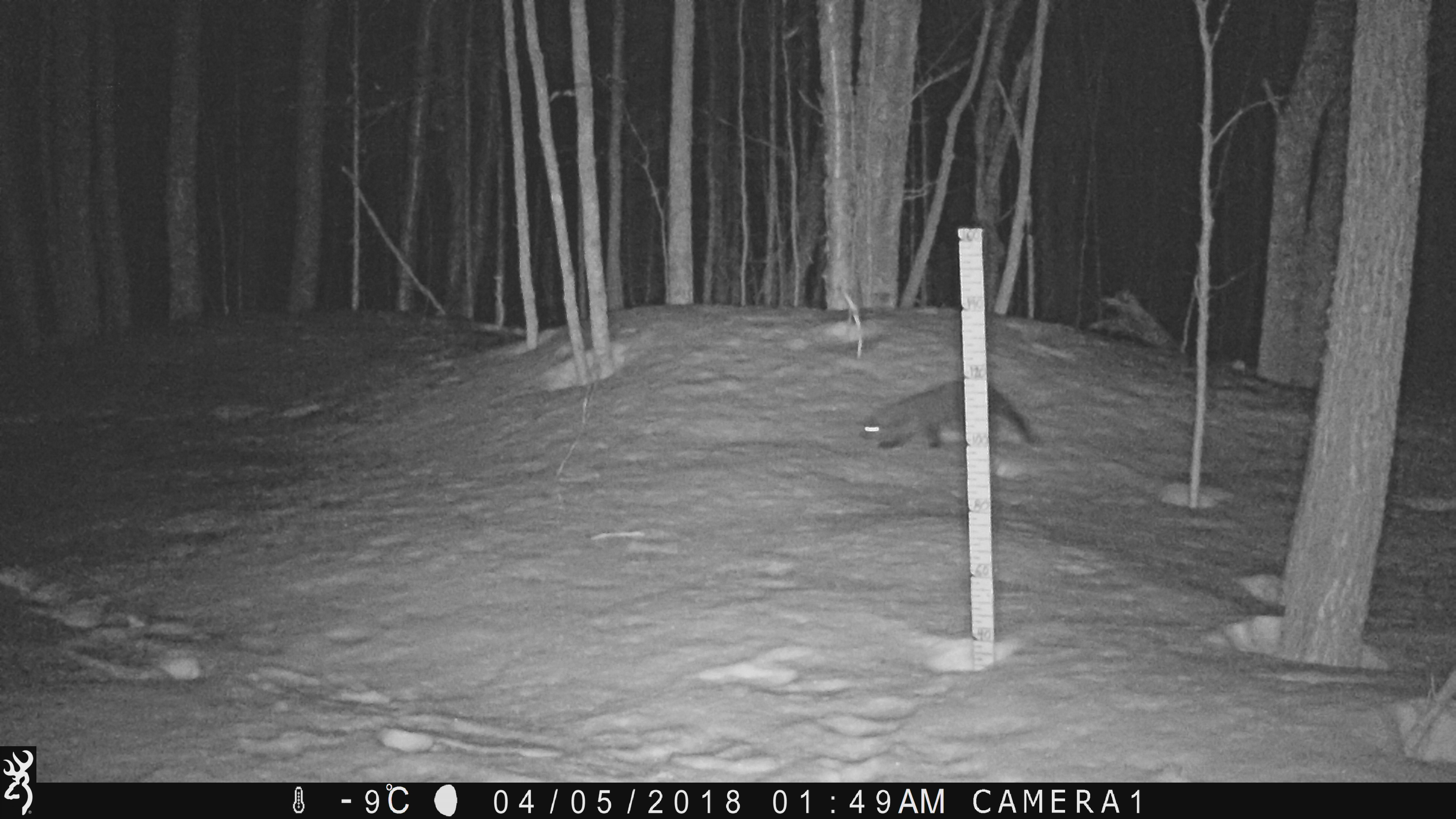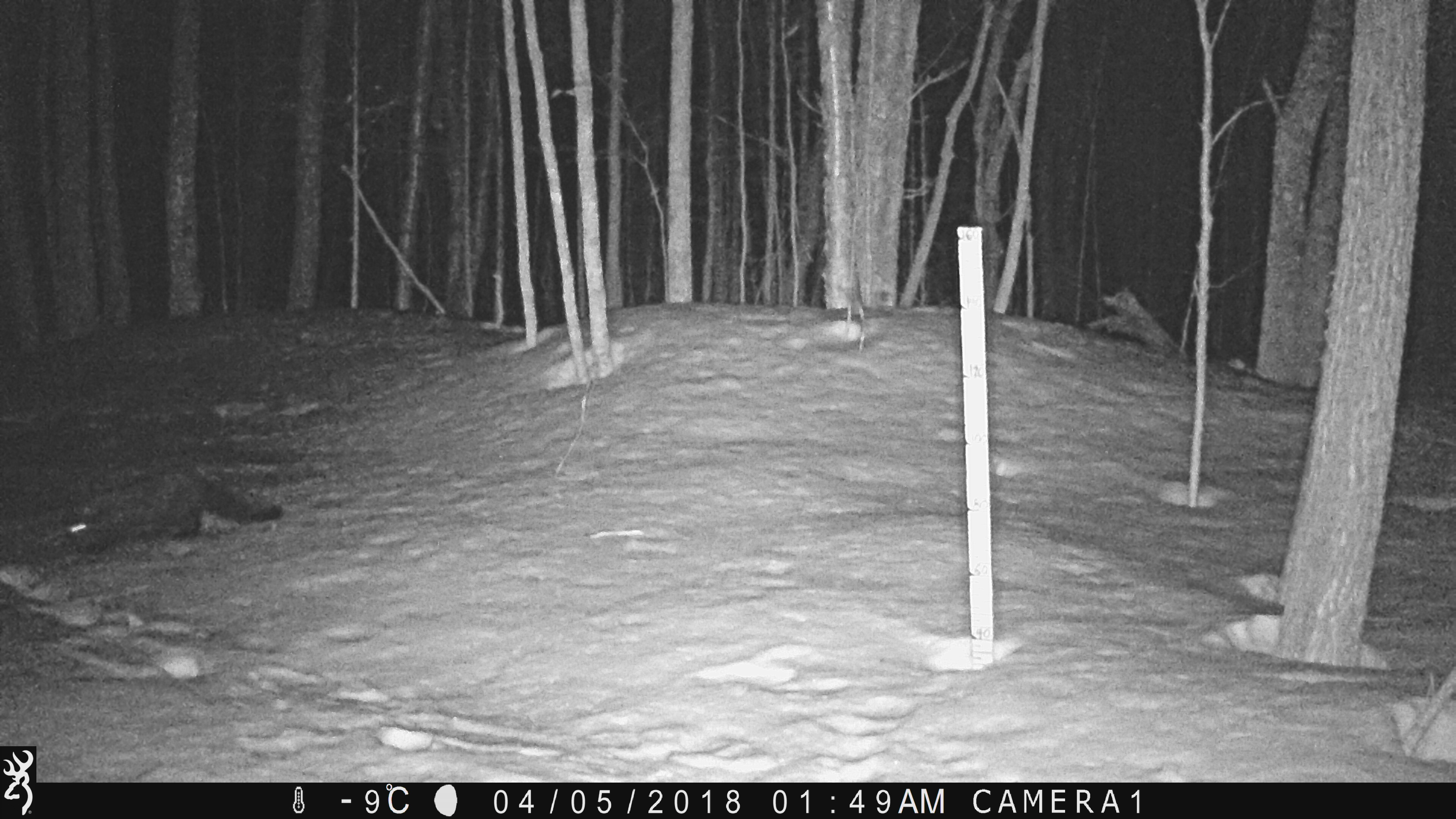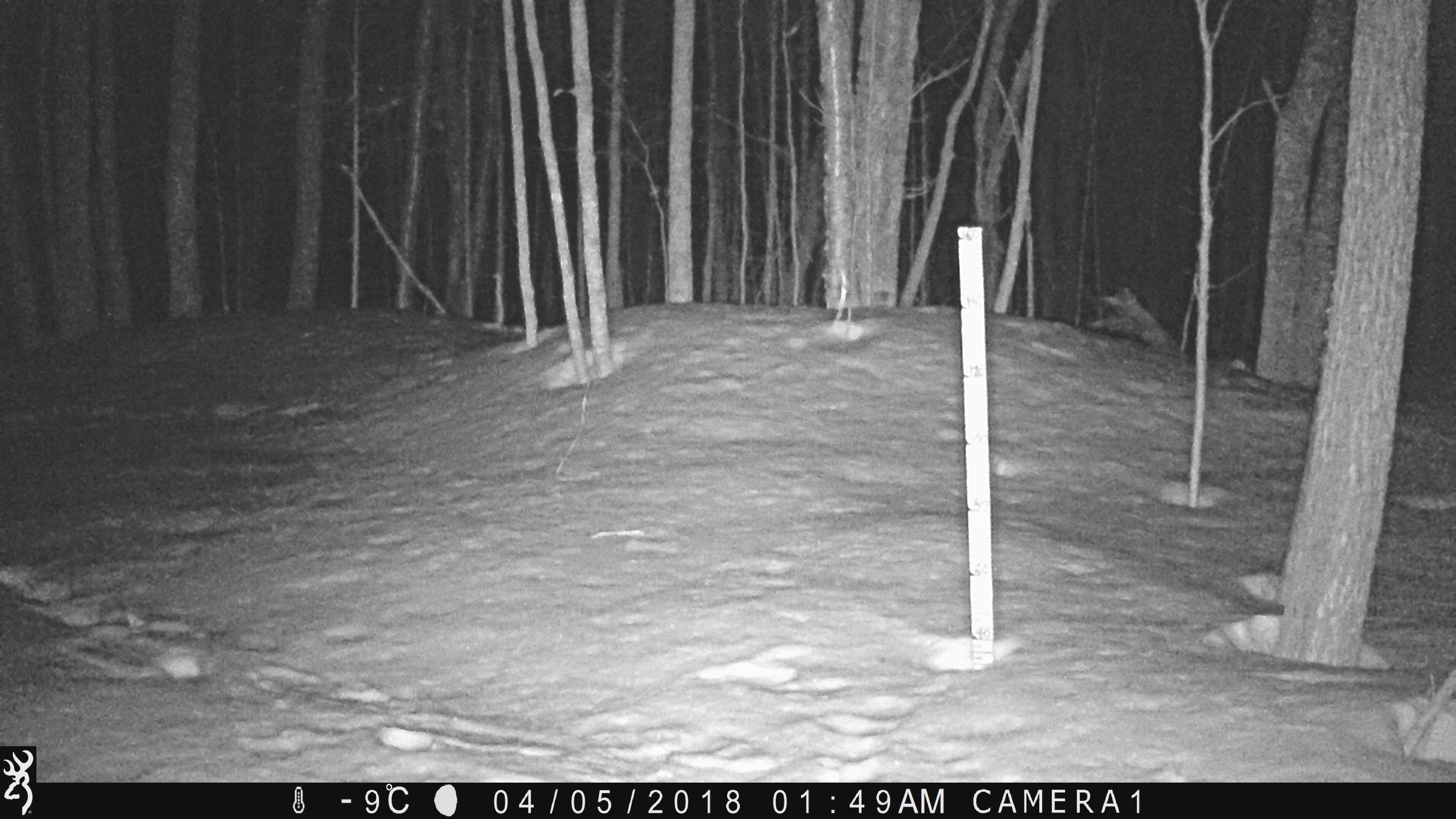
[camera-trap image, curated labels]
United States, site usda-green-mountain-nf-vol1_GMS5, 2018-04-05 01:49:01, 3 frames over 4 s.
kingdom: Animalia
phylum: Chordata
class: Mammalia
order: Carnivora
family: Mustelidae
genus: Pekania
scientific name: Pekania pennanti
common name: fisher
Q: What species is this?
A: Fisher (Pekania pennanti).